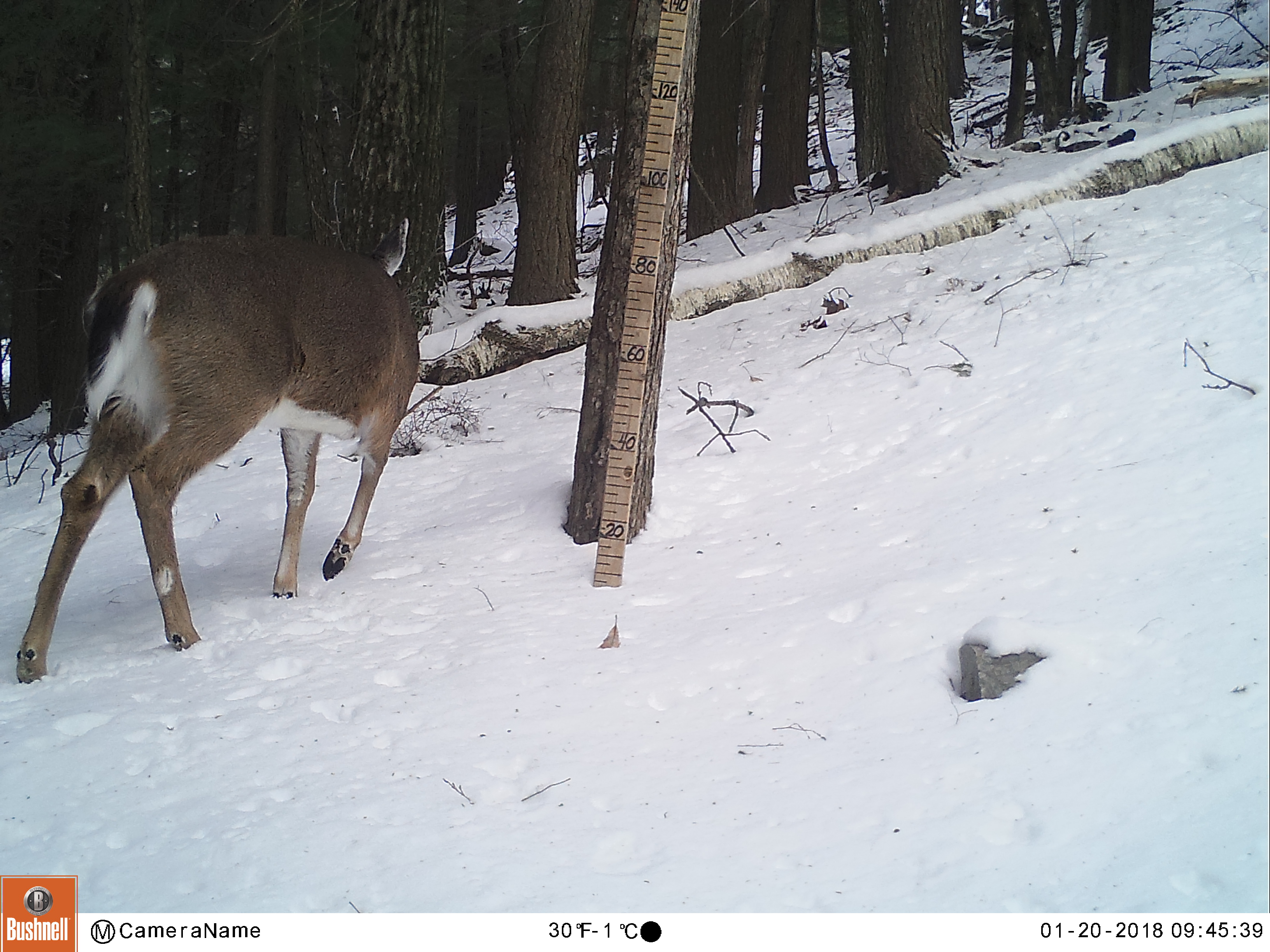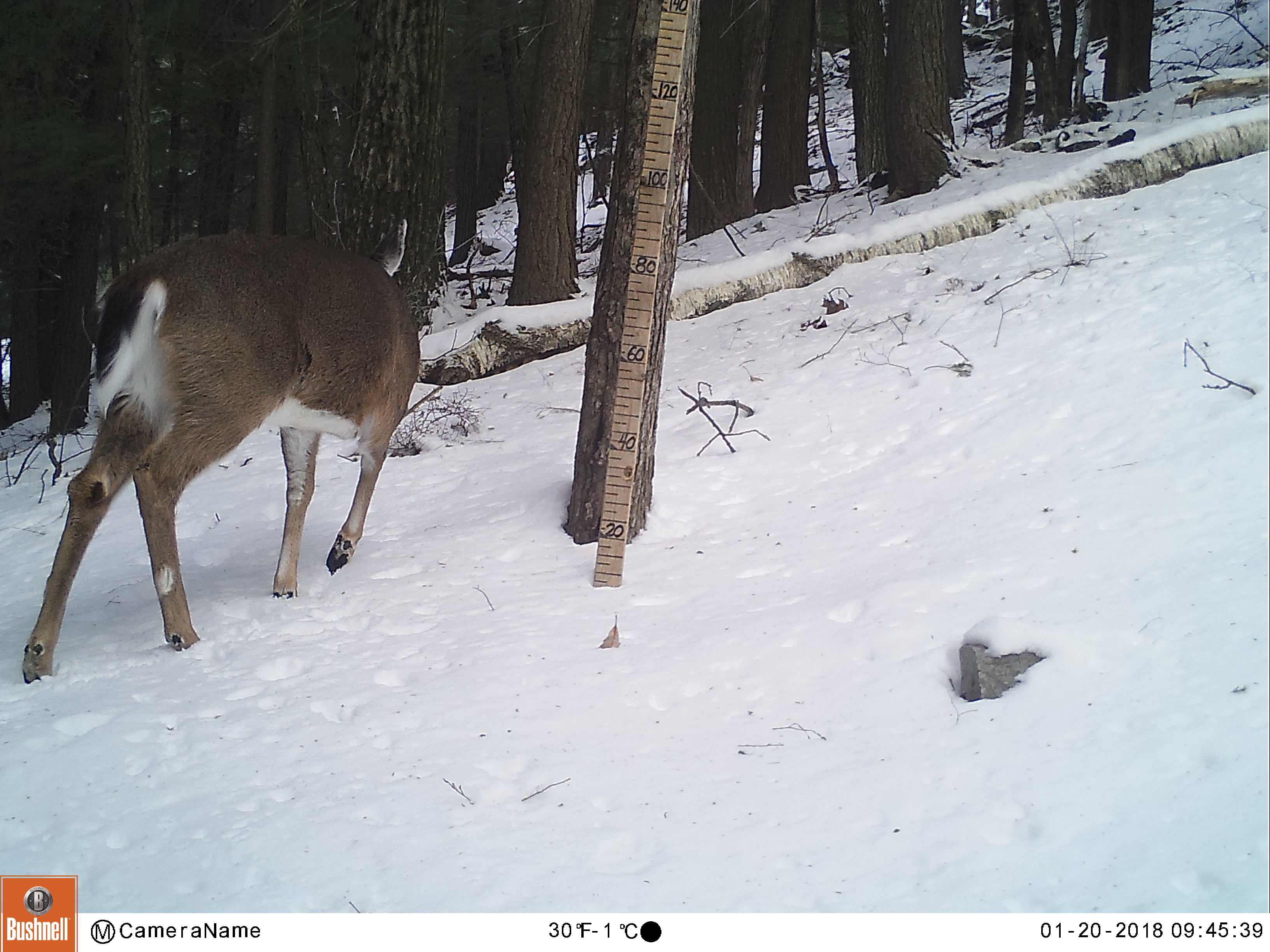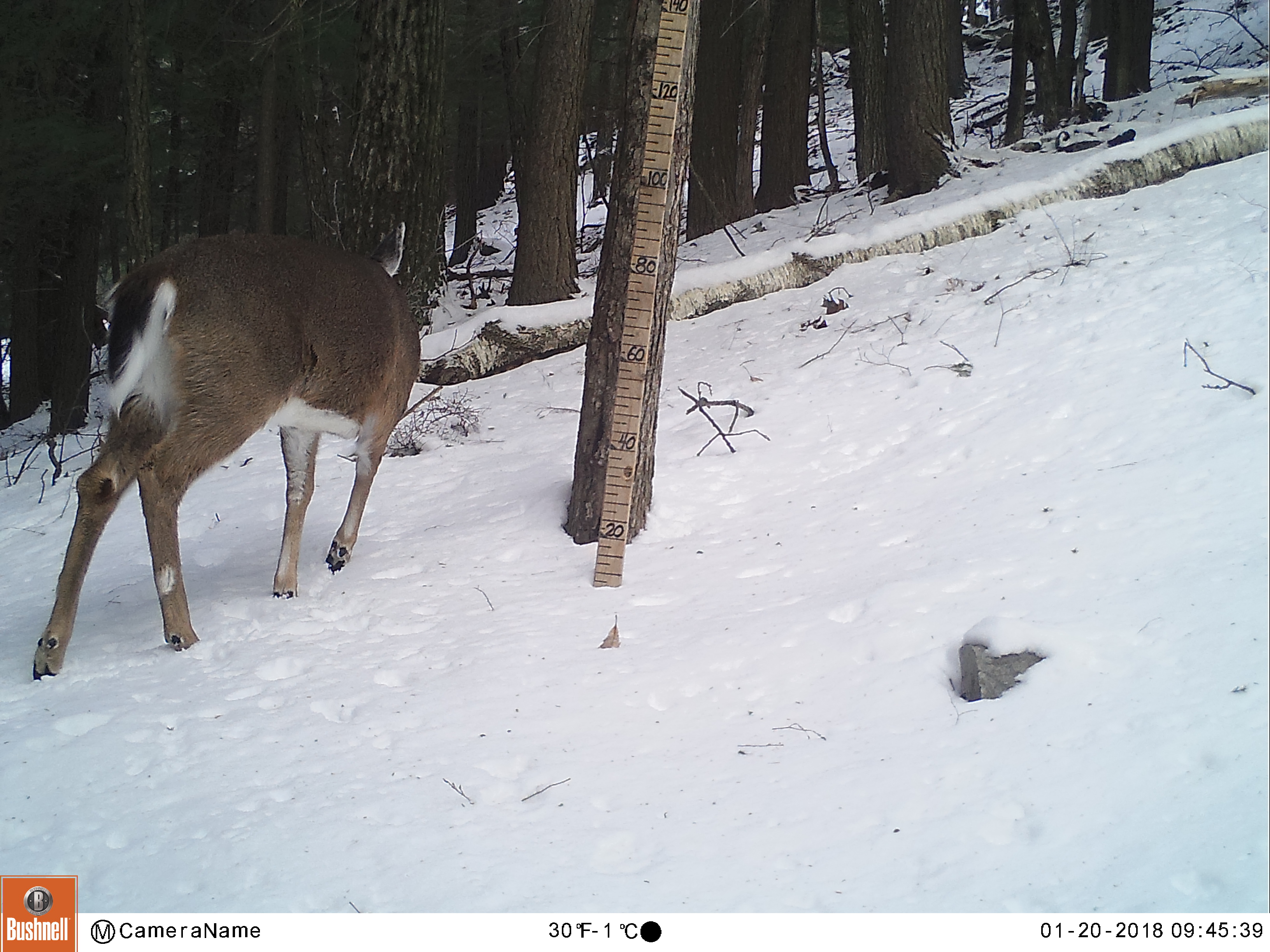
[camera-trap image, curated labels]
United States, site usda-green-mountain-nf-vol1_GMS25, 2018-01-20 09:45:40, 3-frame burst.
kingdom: Animalia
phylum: Chordata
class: Mammalia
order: Artiodactyla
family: Cervidae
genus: Odocoileus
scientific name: Odocoileus virginianus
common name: white-tailed deer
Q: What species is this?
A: White-tailed deer (Odocoileus virginianus).